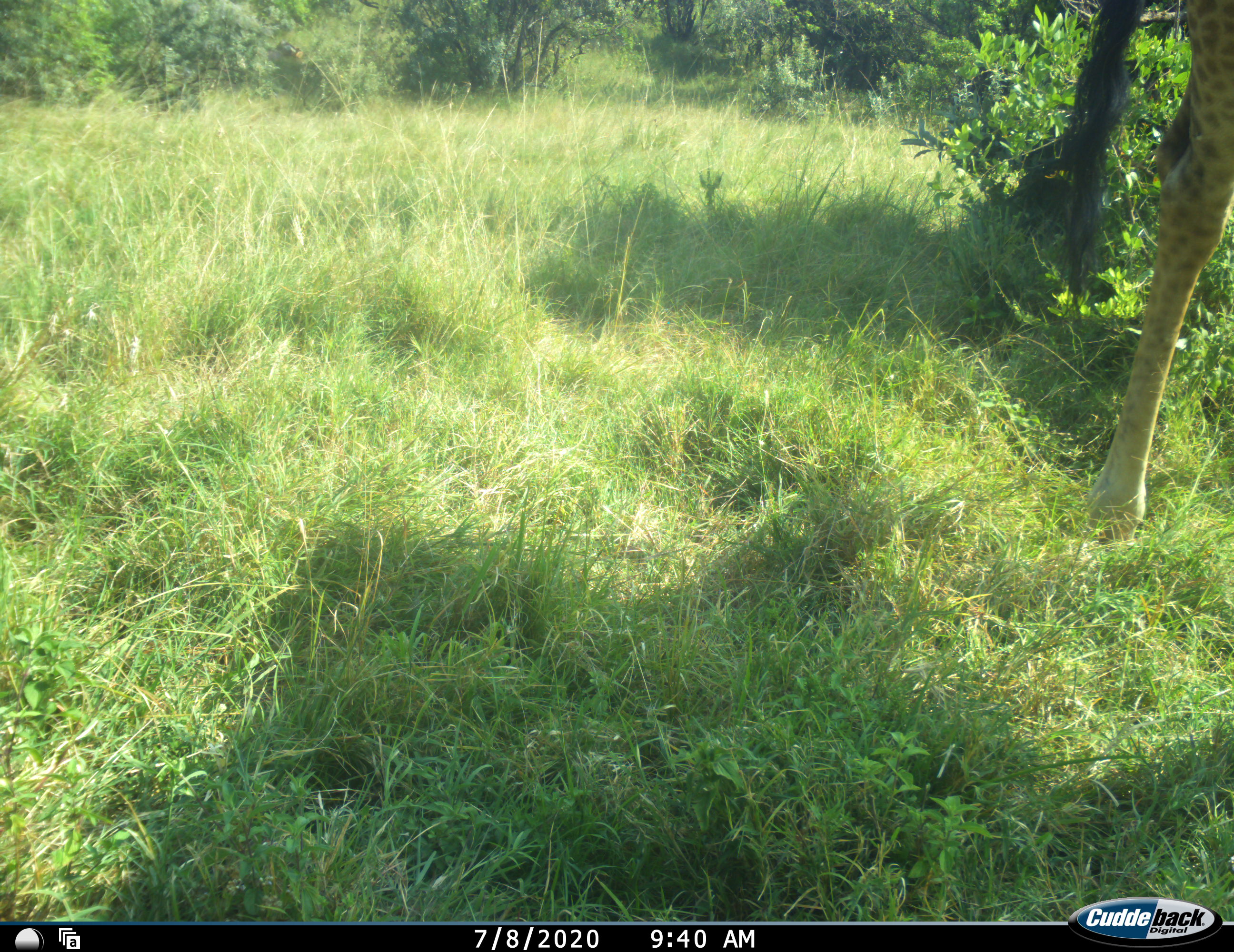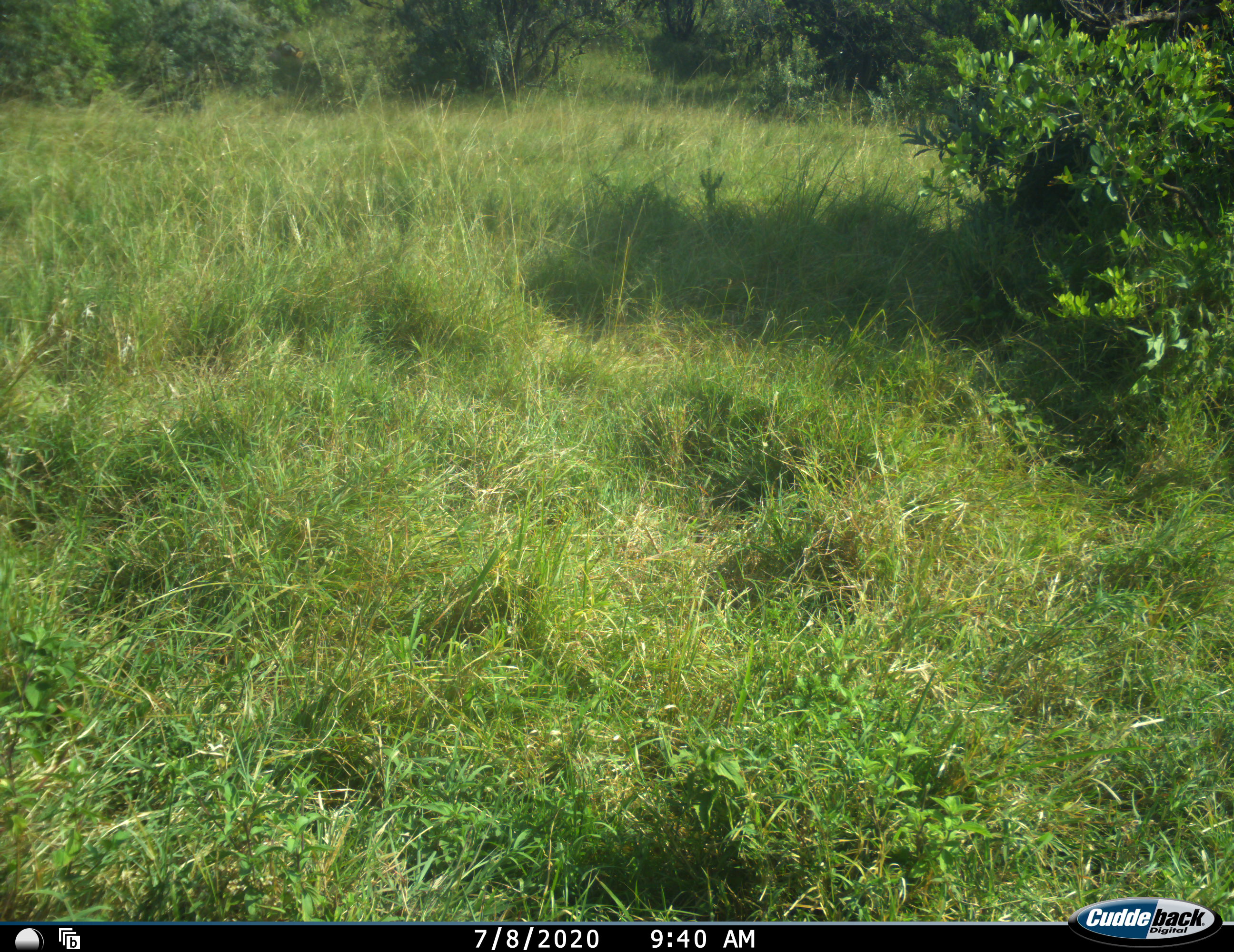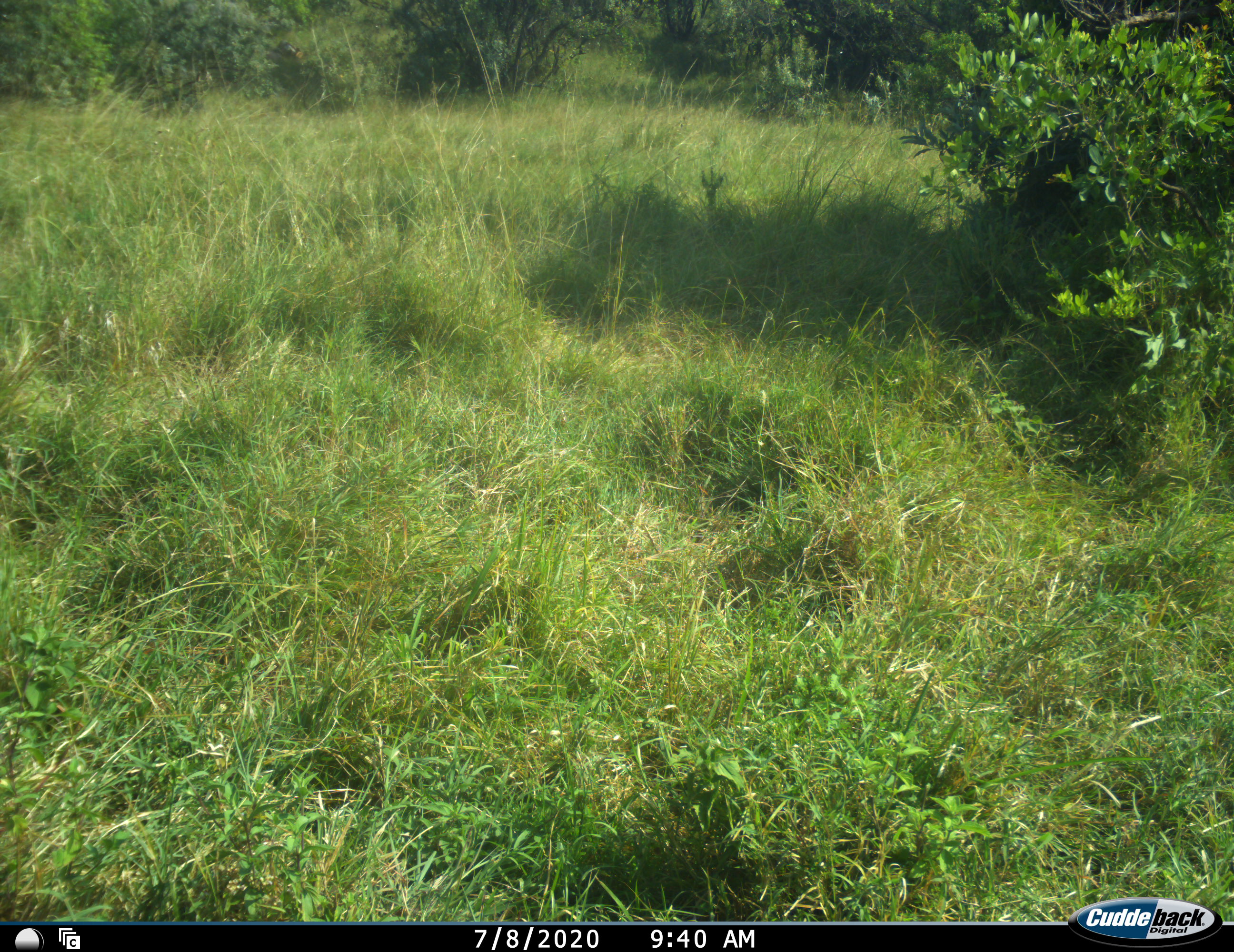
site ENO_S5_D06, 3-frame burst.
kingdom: Animalia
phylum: Chordata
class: Mammalia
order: Artiodactyla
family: Giraffidae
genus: Giraffa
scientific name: Giraffa camelopardalis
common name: giraffe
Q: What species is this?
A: Giraffe (Giraffa camelopardalis).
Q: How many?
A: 1.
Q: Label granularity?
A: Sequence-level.